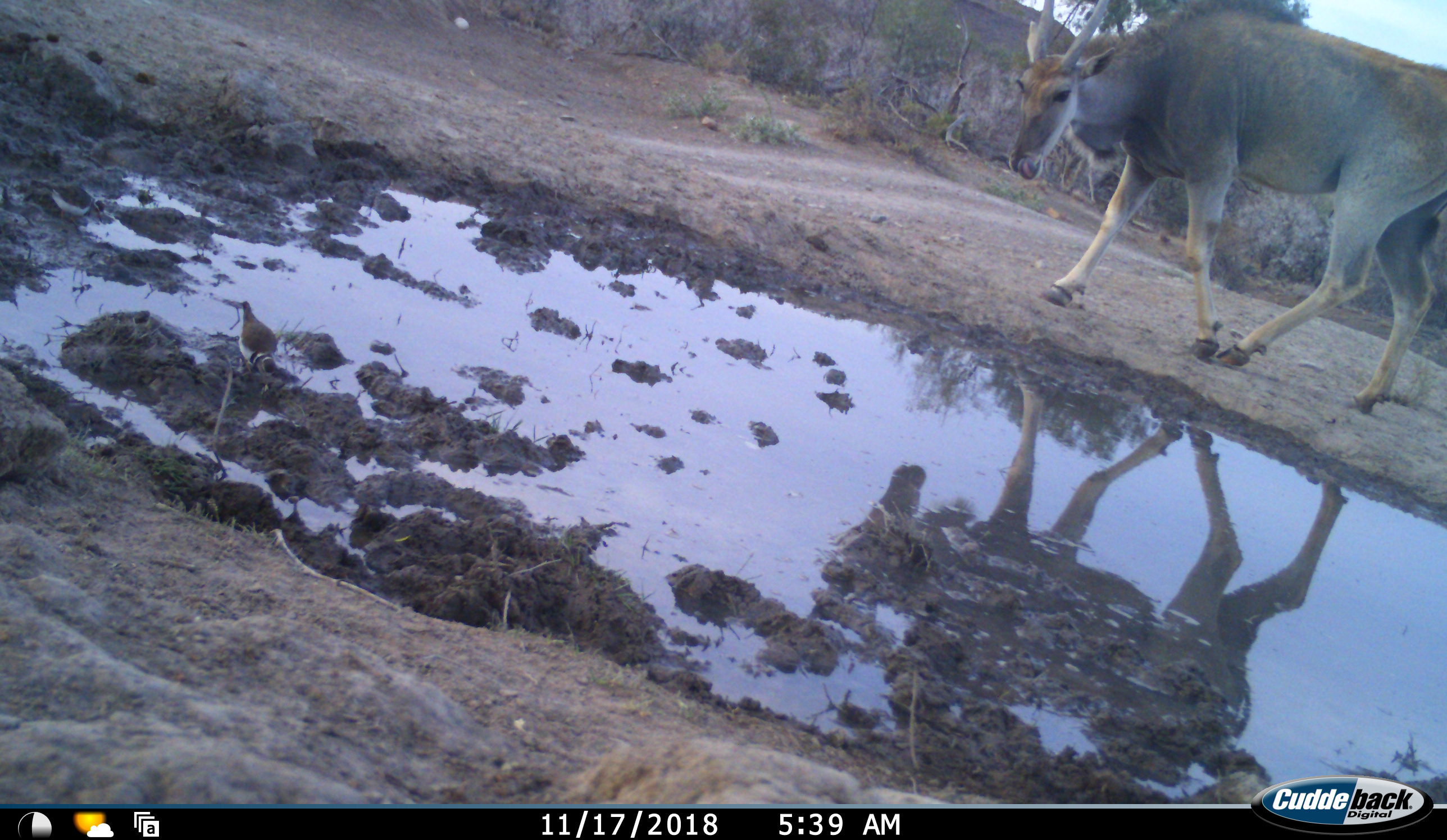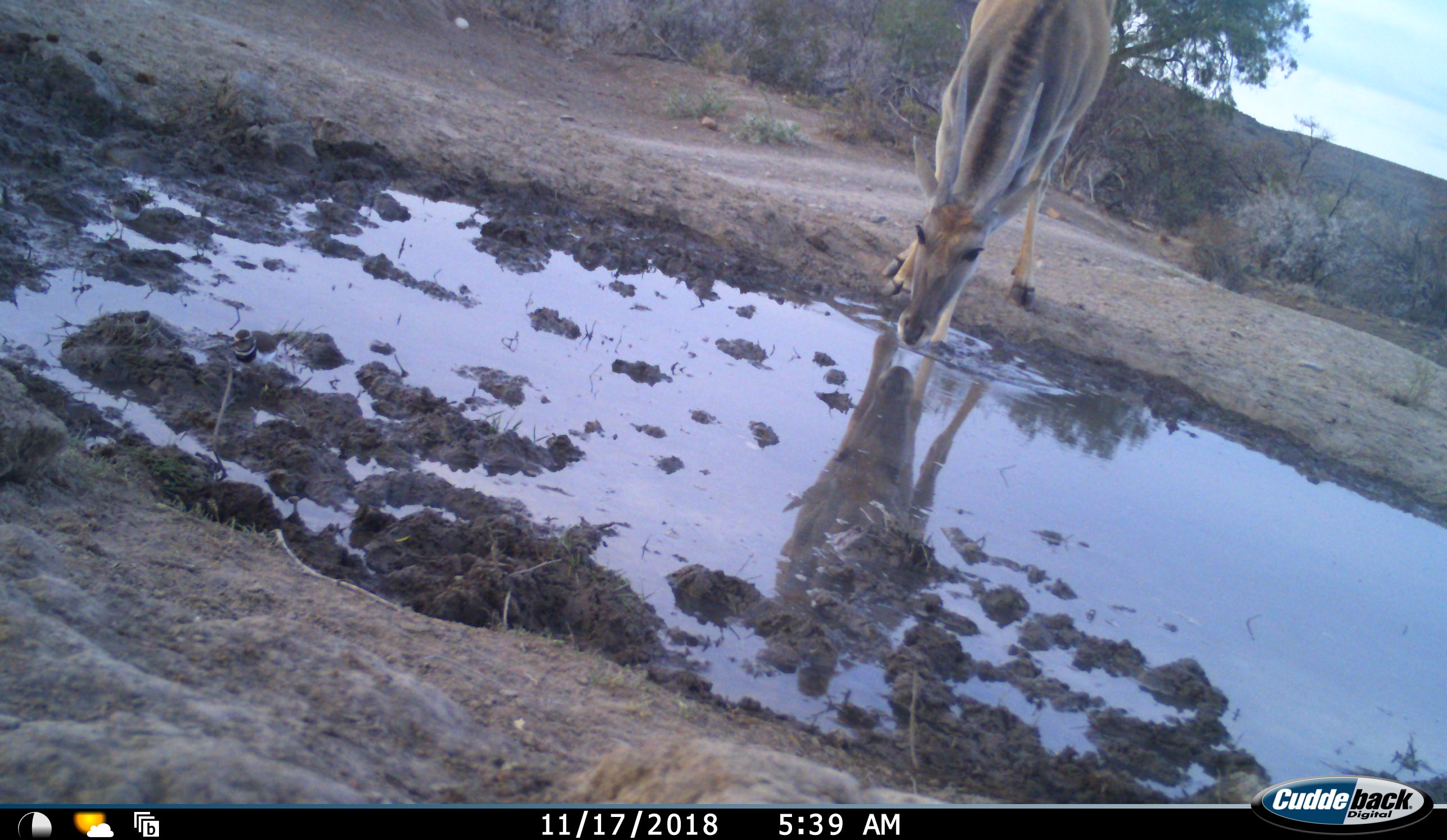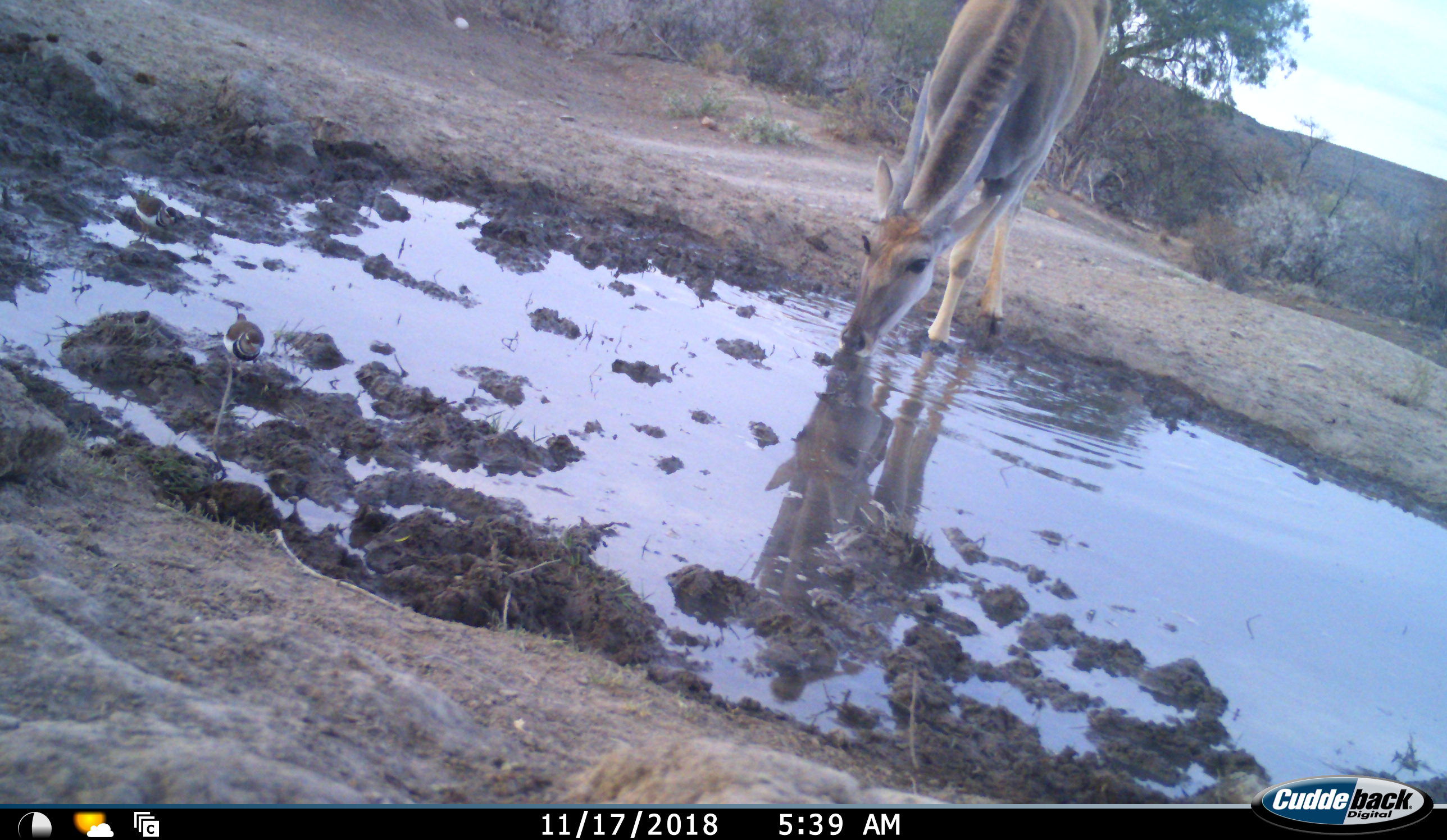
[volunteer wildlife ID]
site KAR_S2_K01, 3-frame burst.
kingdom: Animalia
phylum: Chordata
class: Aves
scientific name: Aves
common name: bird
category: birdother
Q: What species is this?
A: Birdother (bird) (Aves).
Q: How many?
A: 2.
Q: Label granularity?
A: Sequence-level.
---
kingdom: Animalia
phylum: Chordata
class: Mammalia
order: Artiodactyla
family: Bovidae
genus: Tragelaphus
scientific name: Tragelaphus oryx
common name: eland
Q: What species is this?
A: Eland (Tragelaphus oryx).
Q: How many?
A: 1.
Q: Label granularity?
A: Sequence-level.